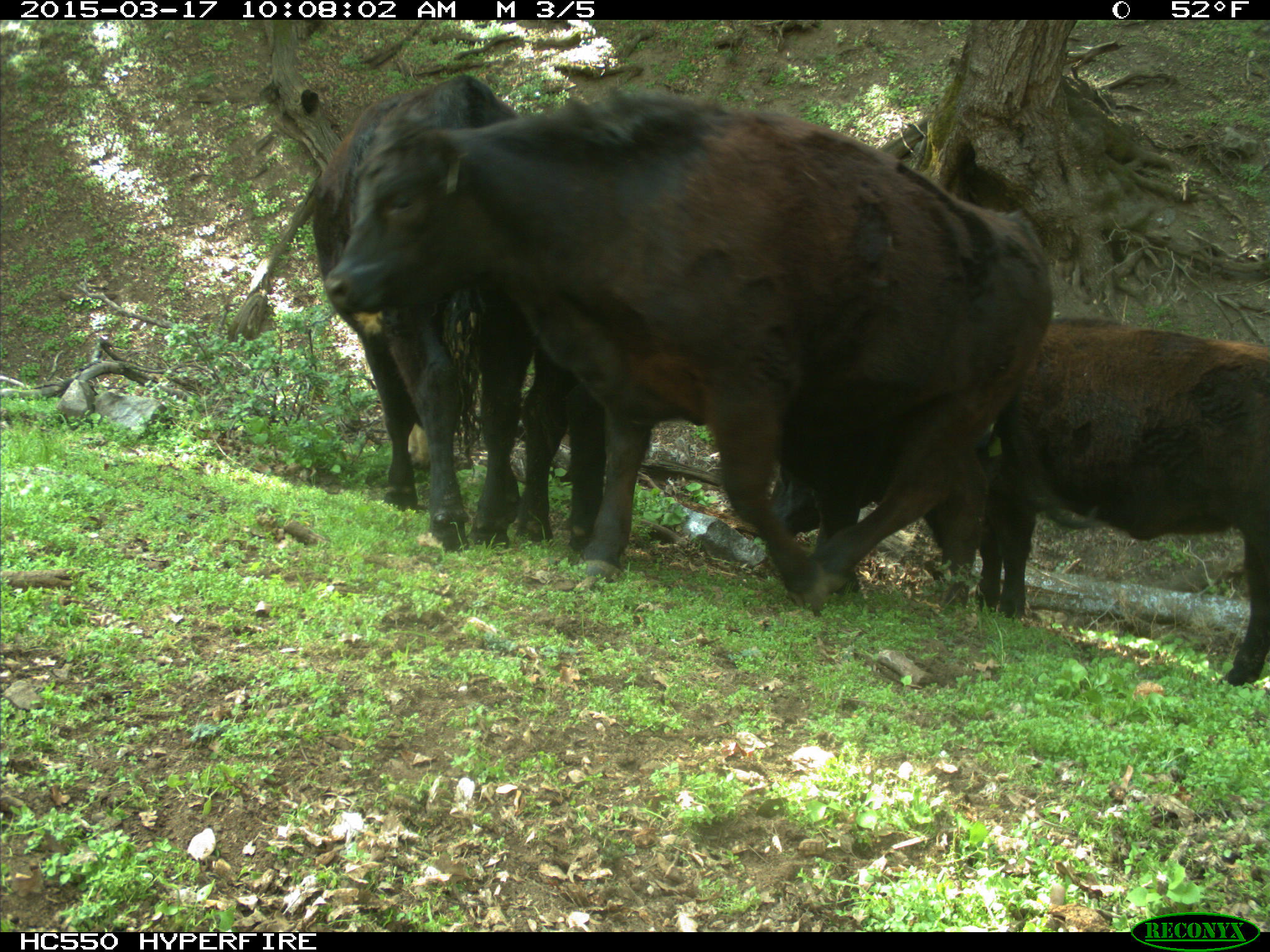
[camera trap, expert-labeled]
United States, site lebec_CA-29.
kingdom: Animalia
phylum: Chordata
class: Mammalia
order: Artiodactyla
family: Bovidae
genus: Bos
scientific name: Bos taurus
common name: domestic cow